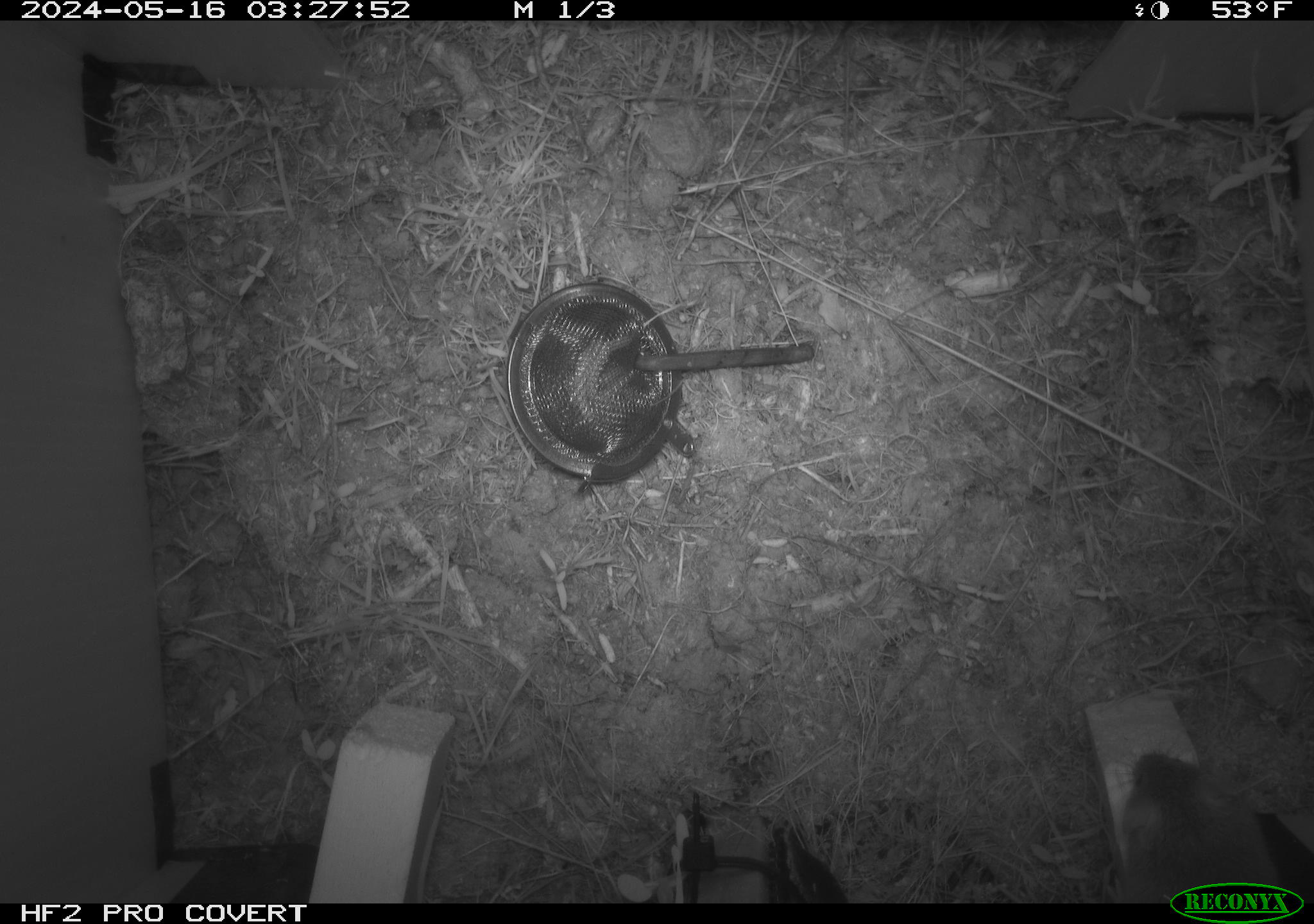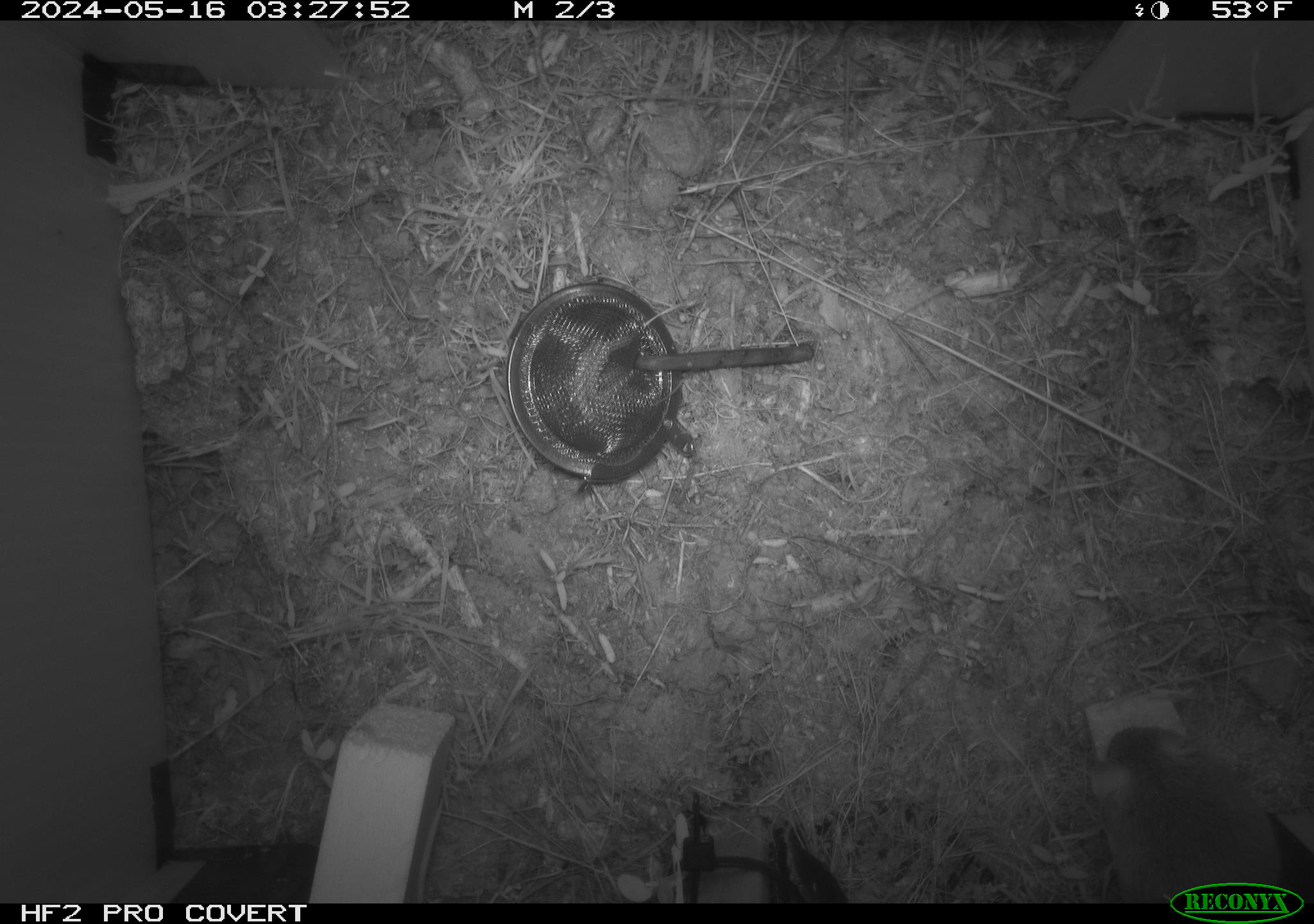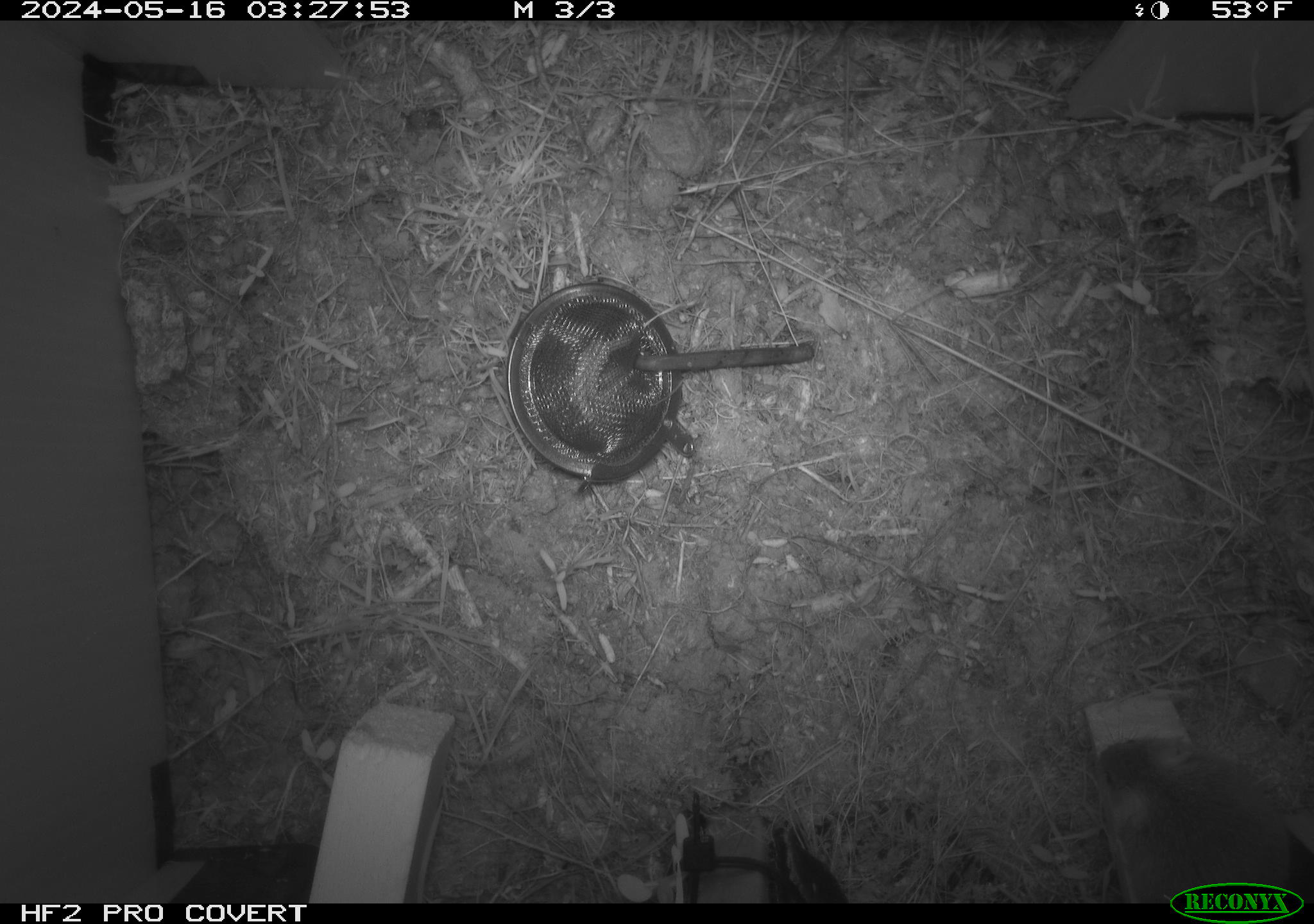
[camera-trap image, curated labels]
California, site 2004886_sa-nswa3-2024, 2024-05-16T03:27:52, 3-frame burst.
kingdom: Animalia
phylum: Chordata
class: Mammalia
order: Rodentia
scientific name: Rodentia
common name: rodent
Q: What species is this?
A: Rodent (Rodentia).